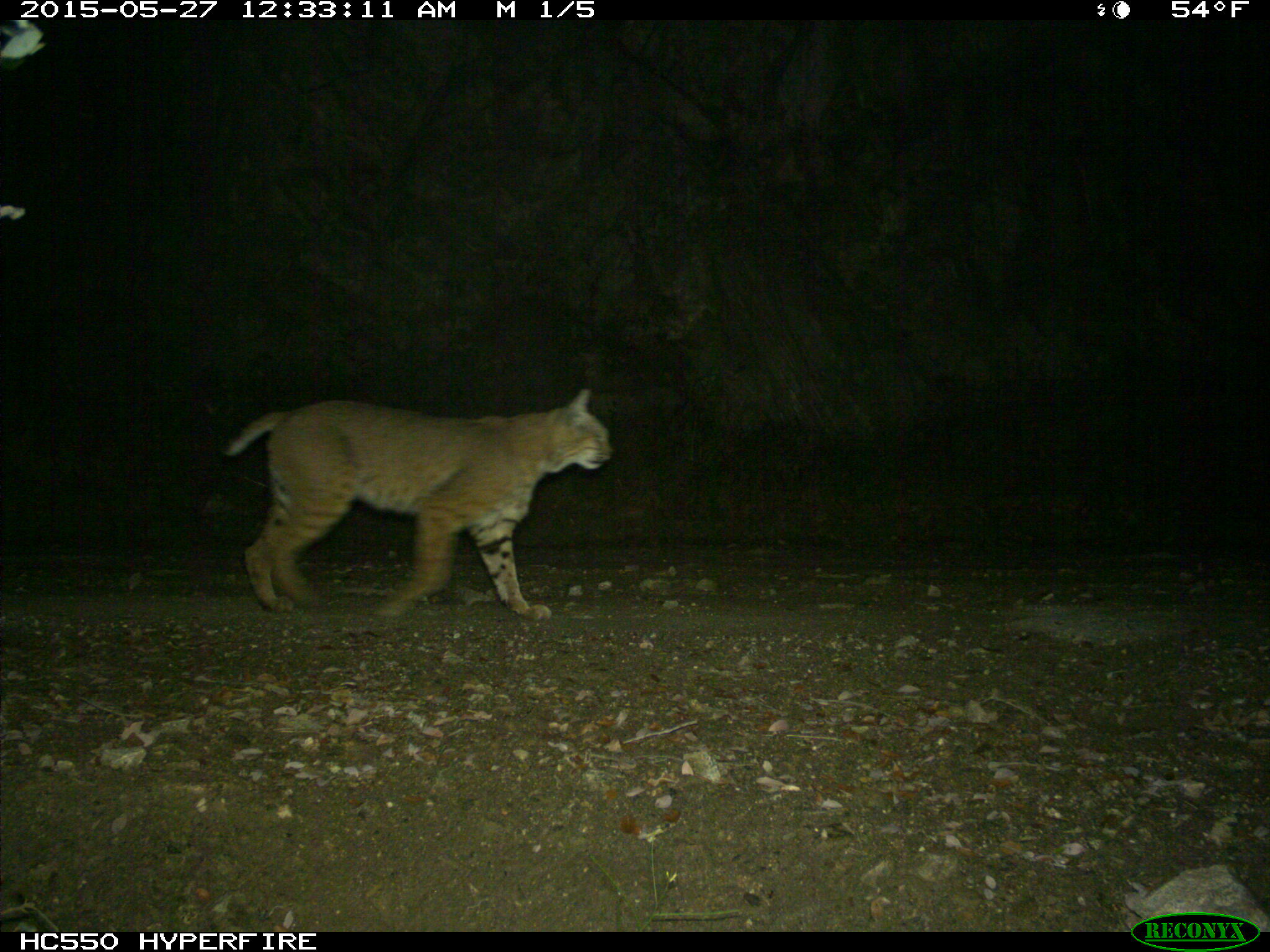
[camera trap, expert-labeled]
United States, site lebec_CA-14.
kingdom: Animalia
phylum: Chordata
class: Mammalia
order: Carnivora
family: Felidae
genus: Lynx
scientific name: Lynx rufus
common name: bobcat